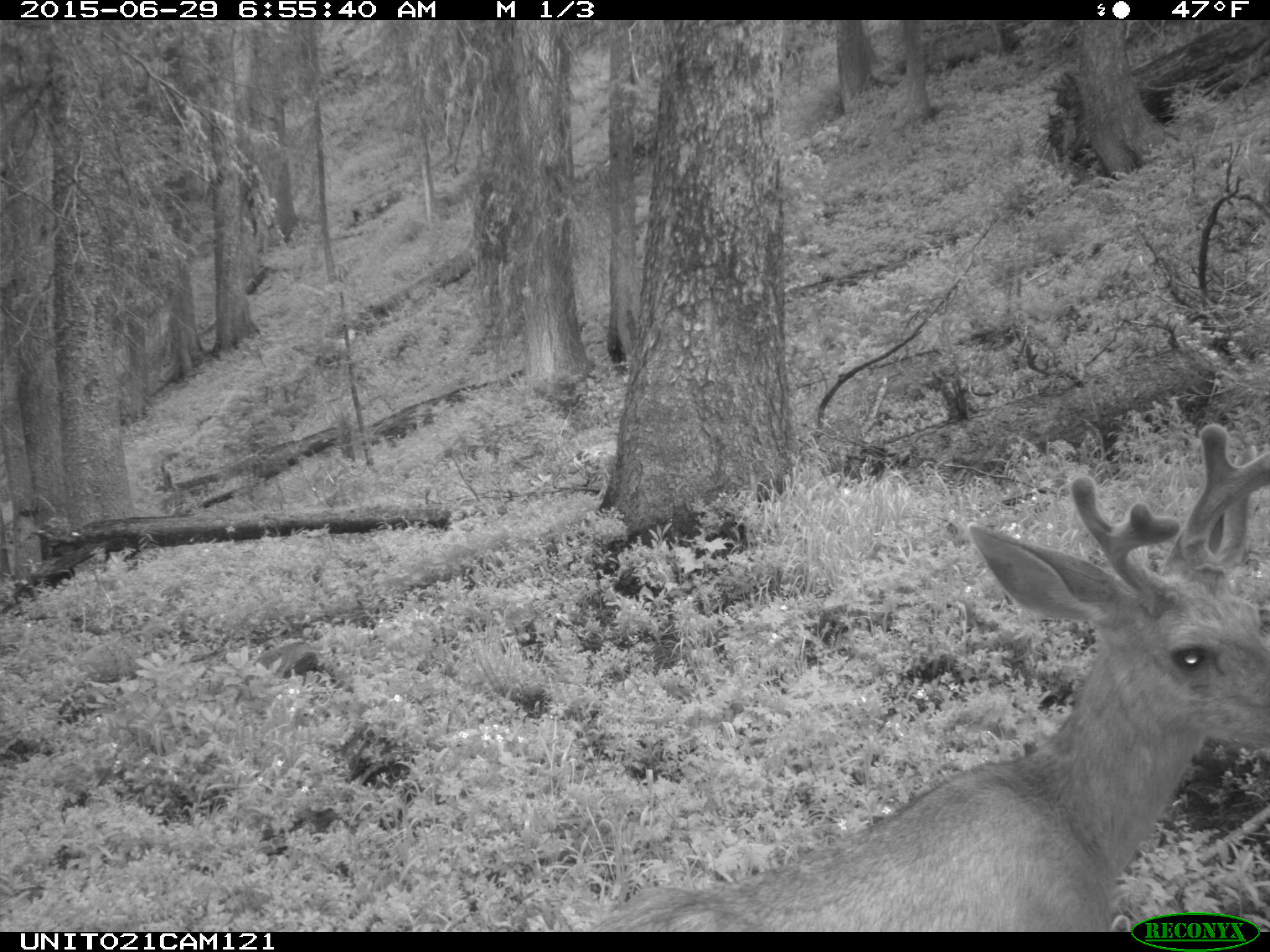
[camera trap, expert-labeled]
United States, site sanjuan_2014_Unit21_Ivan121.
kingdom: Animalia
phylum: Chordata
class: Mammalia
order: Artiodactyla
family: Cervidae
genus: Odocoileus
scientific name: Odocoileus hemionus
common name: mule deer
Odocoileus hemionus (mule deer).